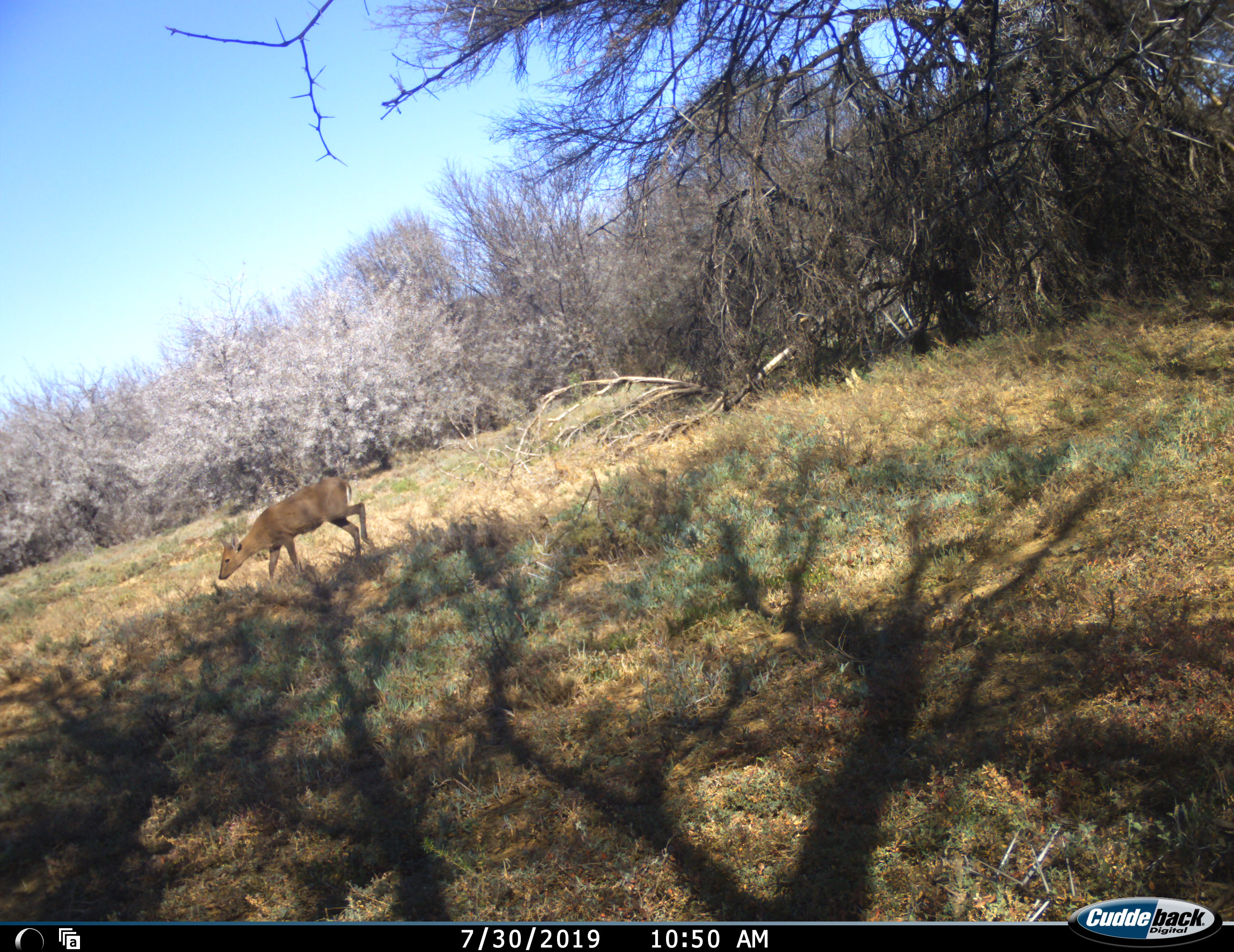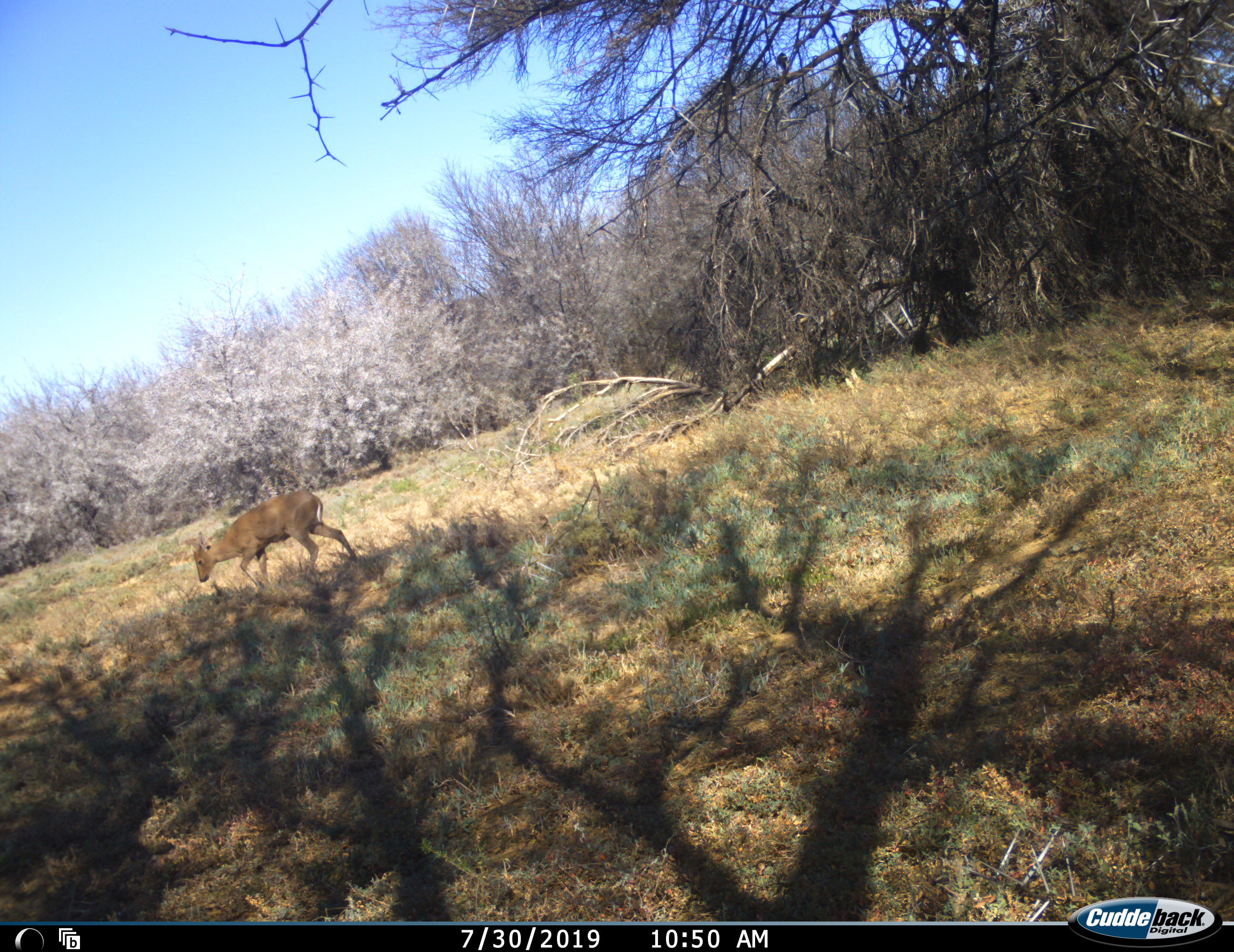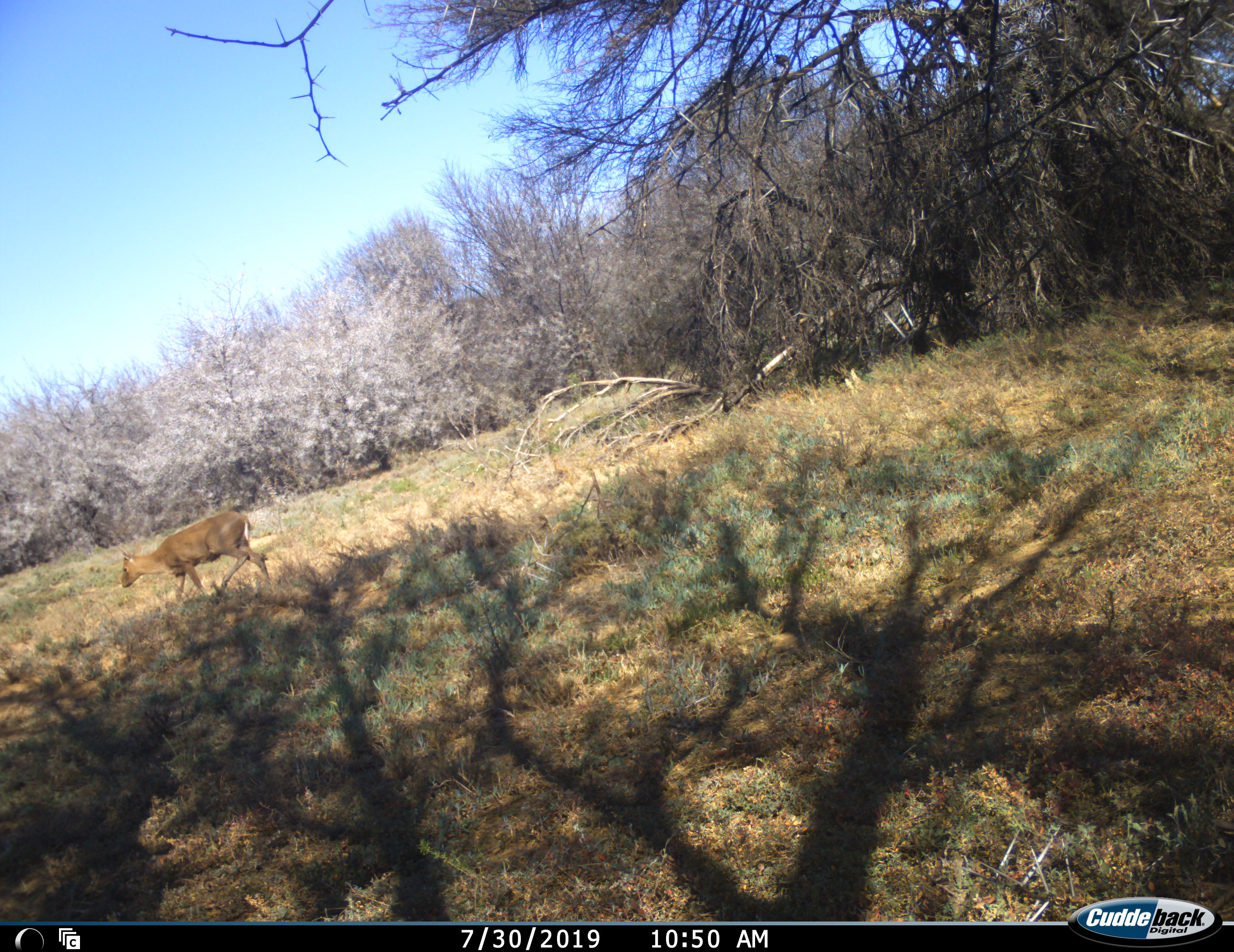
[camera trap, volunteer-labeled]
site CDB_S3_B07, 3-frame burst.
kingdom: Animalia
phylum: Chordata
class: Mammalia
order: Artiodactyla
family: Bovidae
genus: Sylvicapra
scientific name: Sylvicapra grimmia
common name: common duiker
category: duikercommongrey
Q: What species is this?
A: Duikercommongrey (common duiker) (Sylvicapra grimmia).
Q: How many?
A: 1.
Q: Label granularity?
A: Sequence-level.